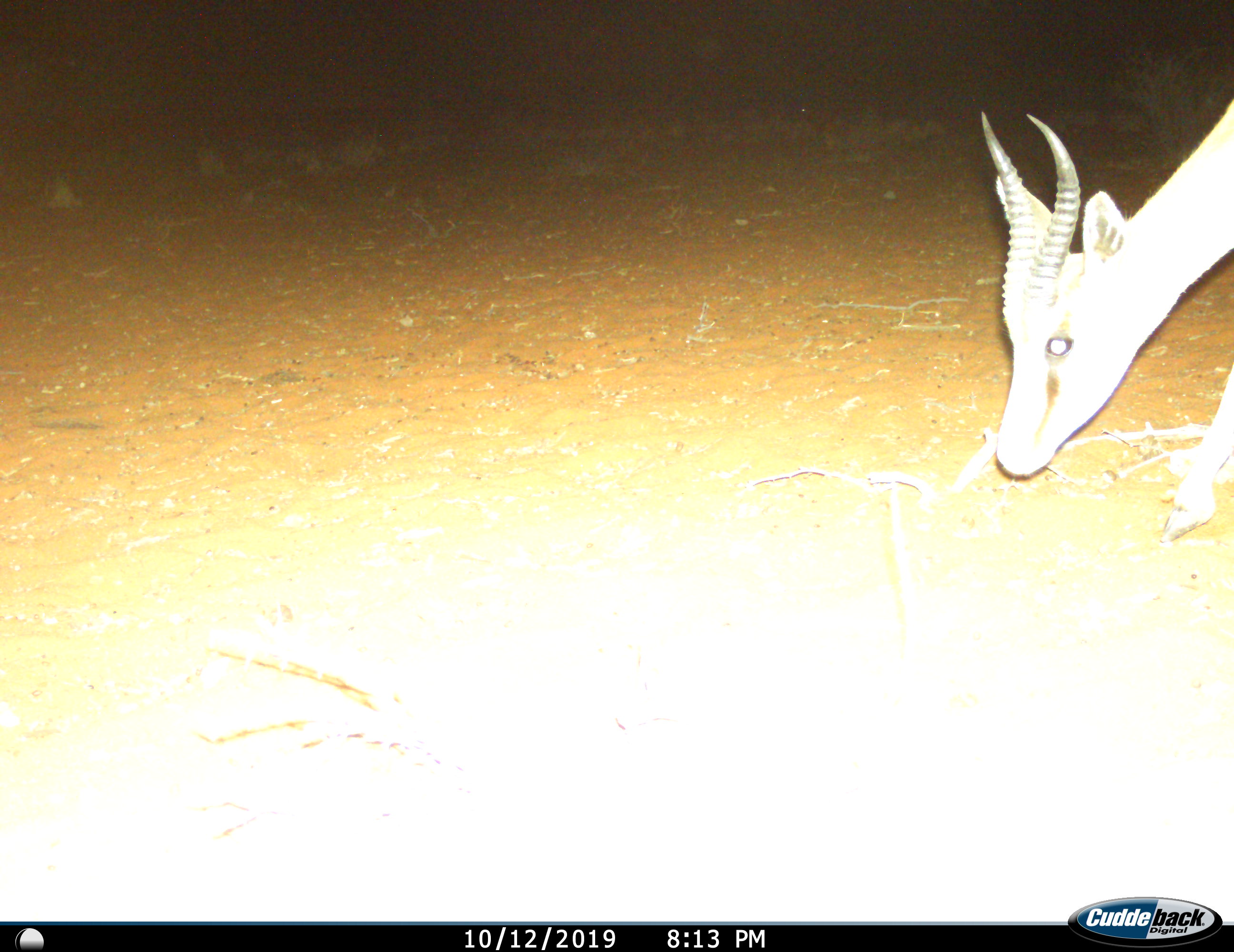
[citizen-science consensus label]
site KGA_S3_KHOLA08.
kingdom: Animalia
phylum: Chordata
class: Mammalia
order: Artiodactyla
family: Bovidae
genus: Antidorcas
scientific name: Antidorcas marsupialis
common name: springbok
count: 1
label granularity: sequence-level